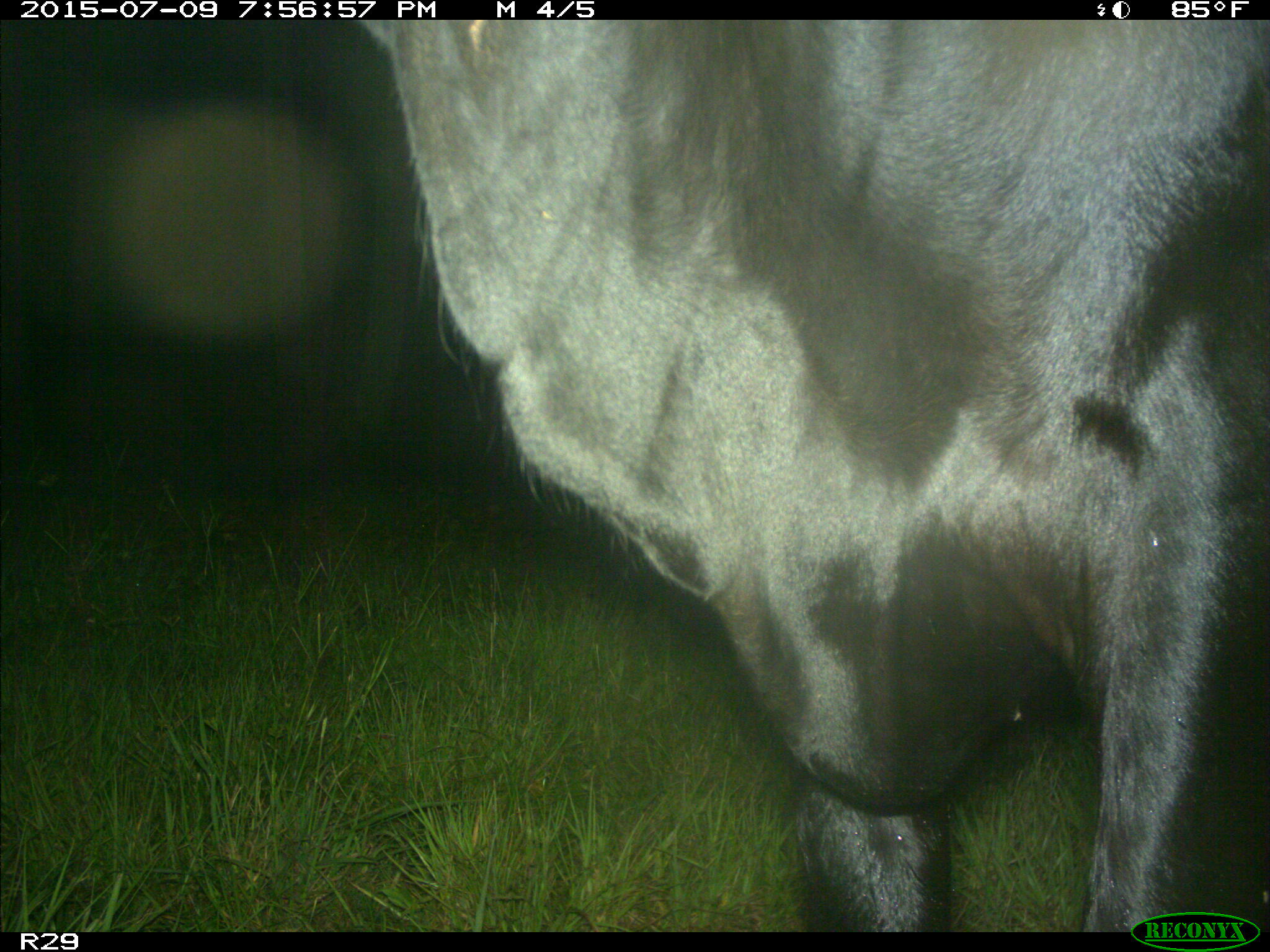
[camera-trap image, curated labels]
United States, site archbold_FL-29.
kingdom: Animalia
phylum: Chordata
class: Mammalia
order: Artiodactyla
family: Bovidae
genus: Bos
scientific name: Bos taurus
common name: domestic cow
Bos taurus (domestic cow).